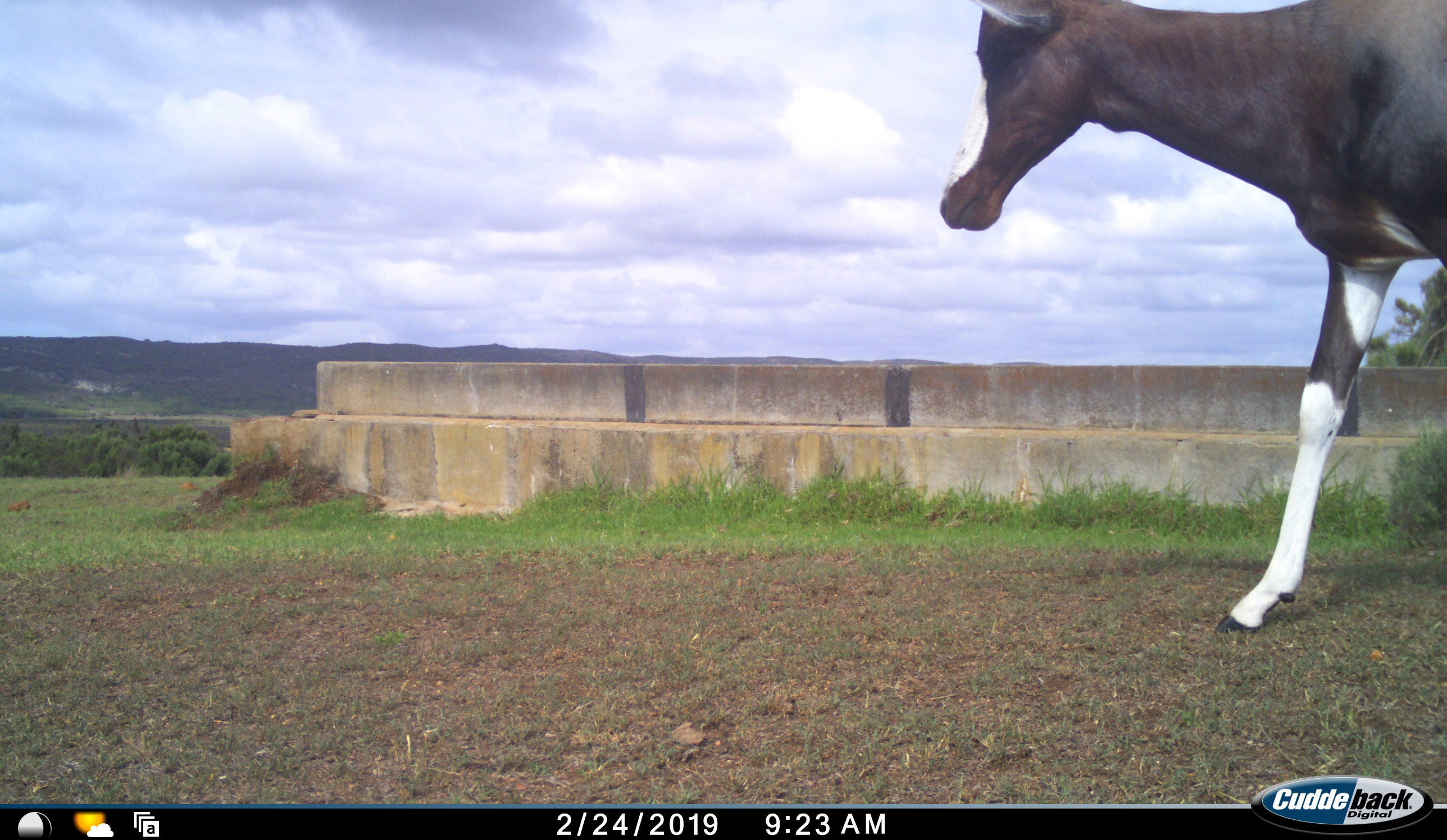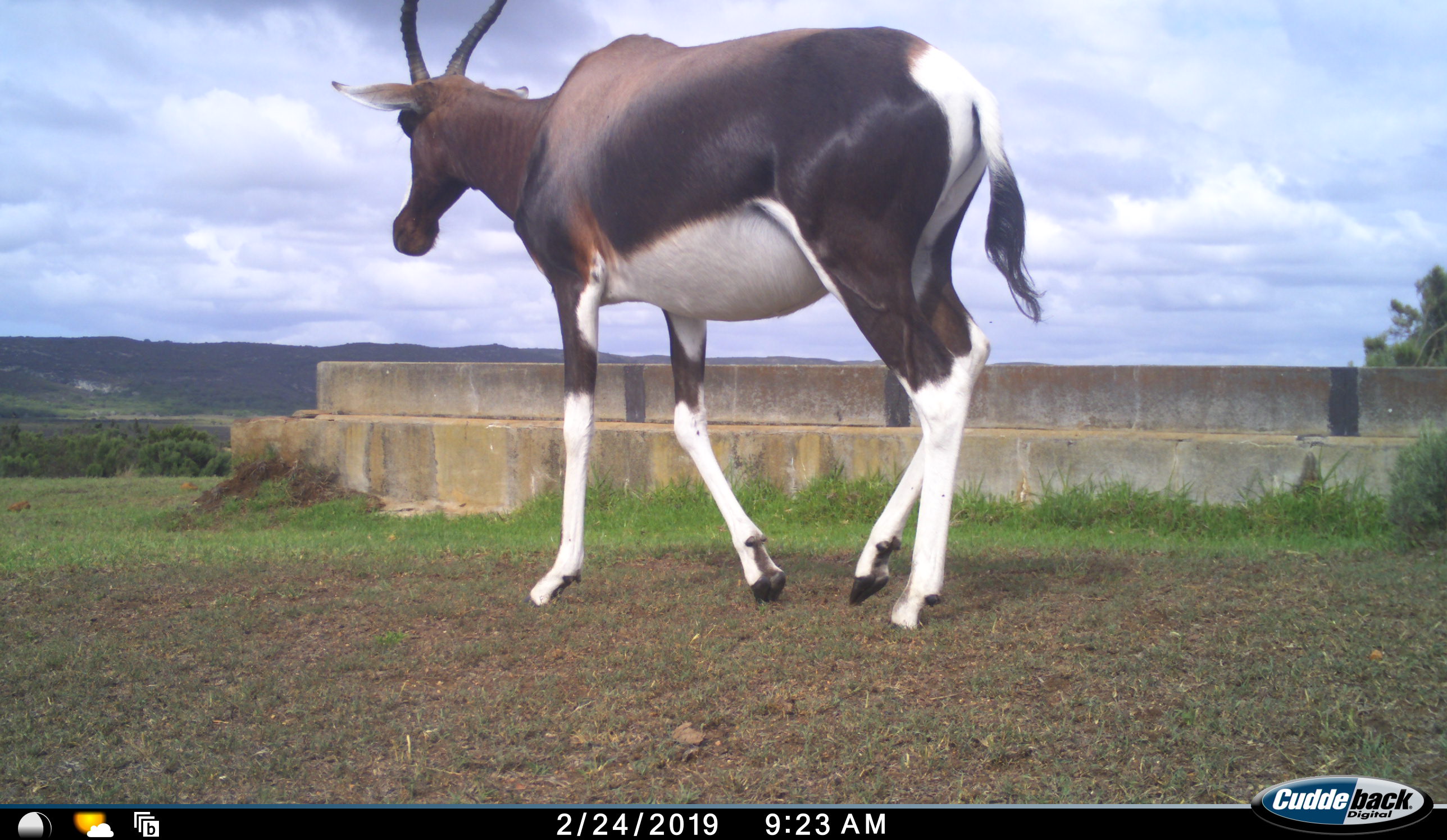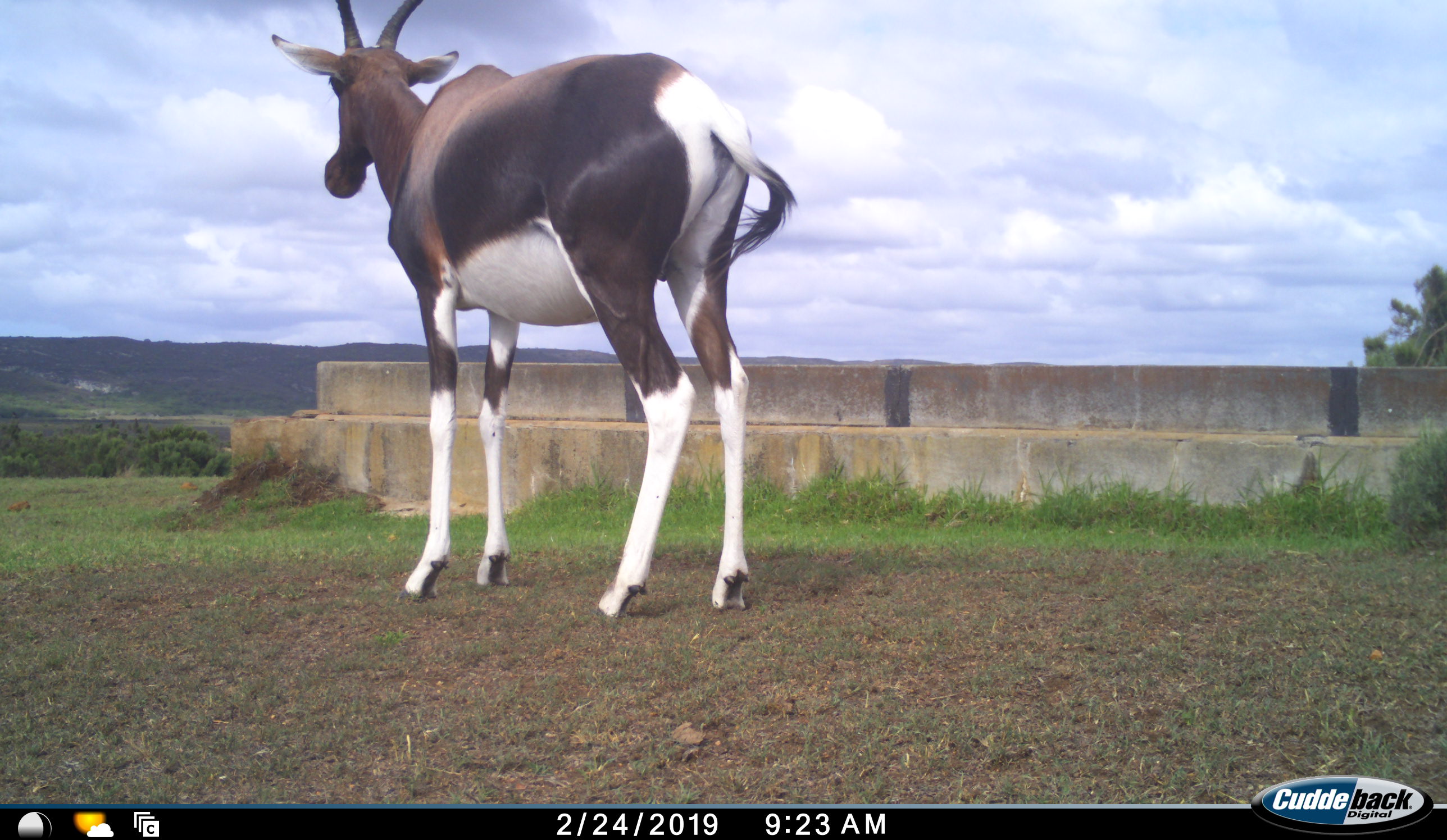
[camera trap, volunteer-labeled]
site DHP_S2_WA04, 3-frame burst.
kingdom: Animalia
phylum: Chordata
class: Mammalia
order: Artiodactyla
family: Bovidae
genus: Damaliscus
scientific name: Damaliscus pygargus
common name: bontebok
Bontebok (Damaliscus pygargus), count 1. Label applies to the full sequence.